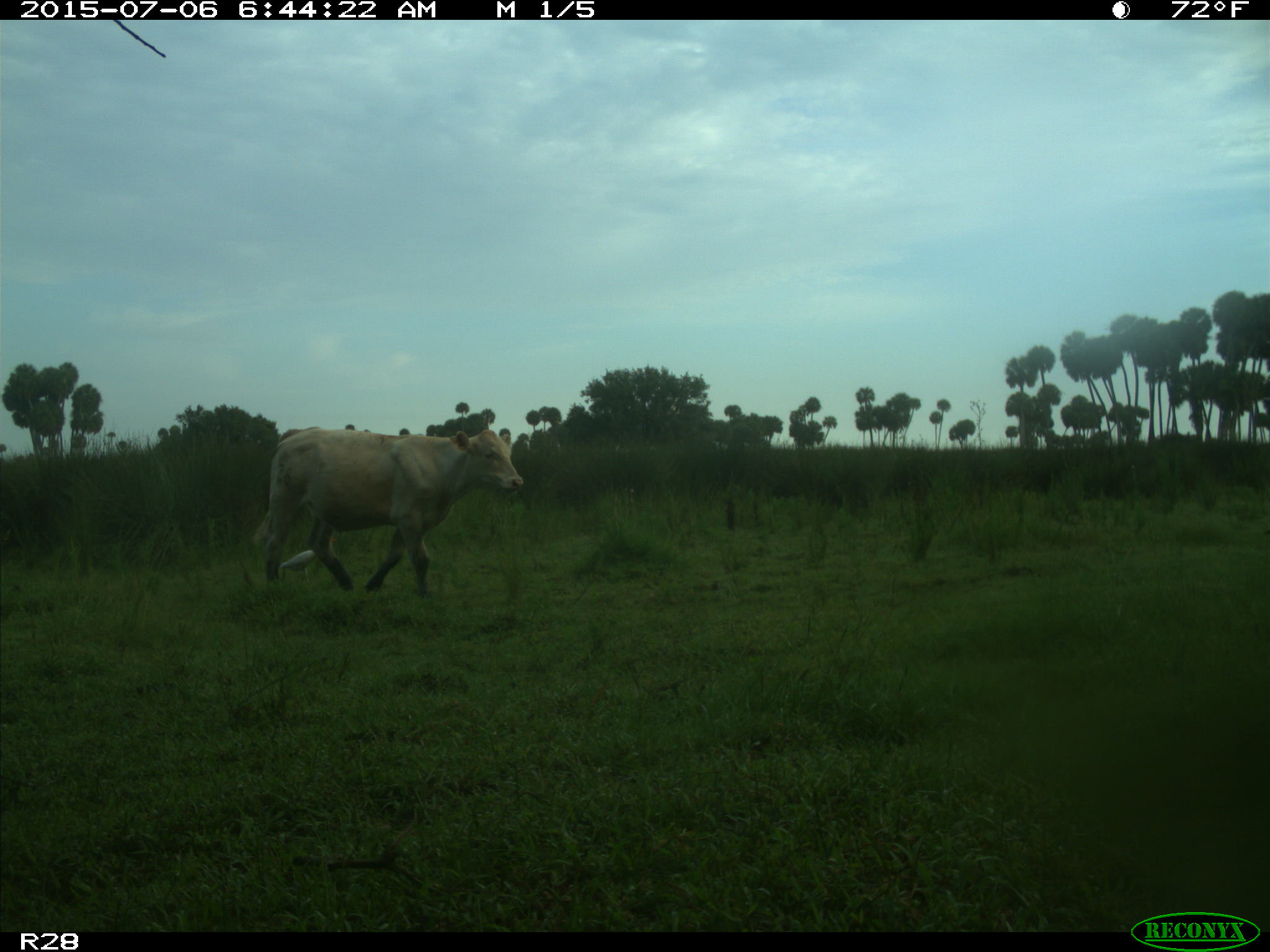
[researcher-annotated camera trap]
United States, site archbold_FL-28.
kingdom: Animalia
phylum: Chordata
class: Mammalia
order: Artiodactyla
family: Bovidae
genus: Bos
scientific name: Bos taurus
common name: domestic cow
Bos taurus (domestic cow).